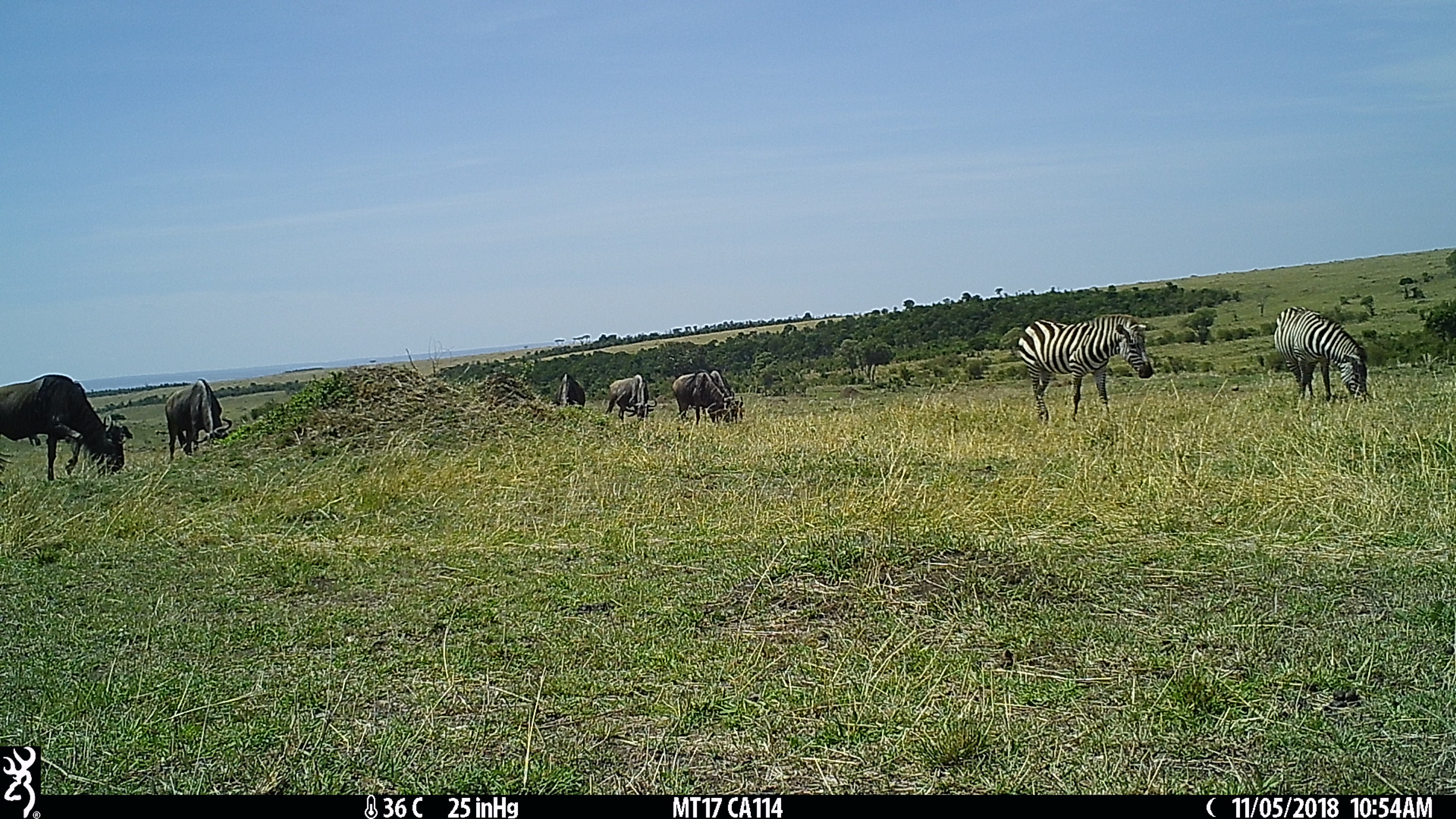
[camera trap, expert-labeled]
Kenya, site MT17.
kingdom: Animalia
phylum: Chordata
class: Mammalia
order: Artiodactyla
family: Bovidae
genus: Connochaetes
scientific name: Connochaetes taurinus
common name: blue wildebeest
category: wildebeest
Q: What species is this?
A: Wildebeest (blue wildebeest) (Connochaetes taurinus).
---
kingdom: Animalia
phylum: Chordata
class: Mammalia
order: Perissodactyla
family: Equidae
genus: Equus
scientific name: Equus quagga burchellii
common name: burchell's zebra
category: zebra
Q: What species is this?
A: Zebra (burchell's zebra) (Equus quagga burchellii).